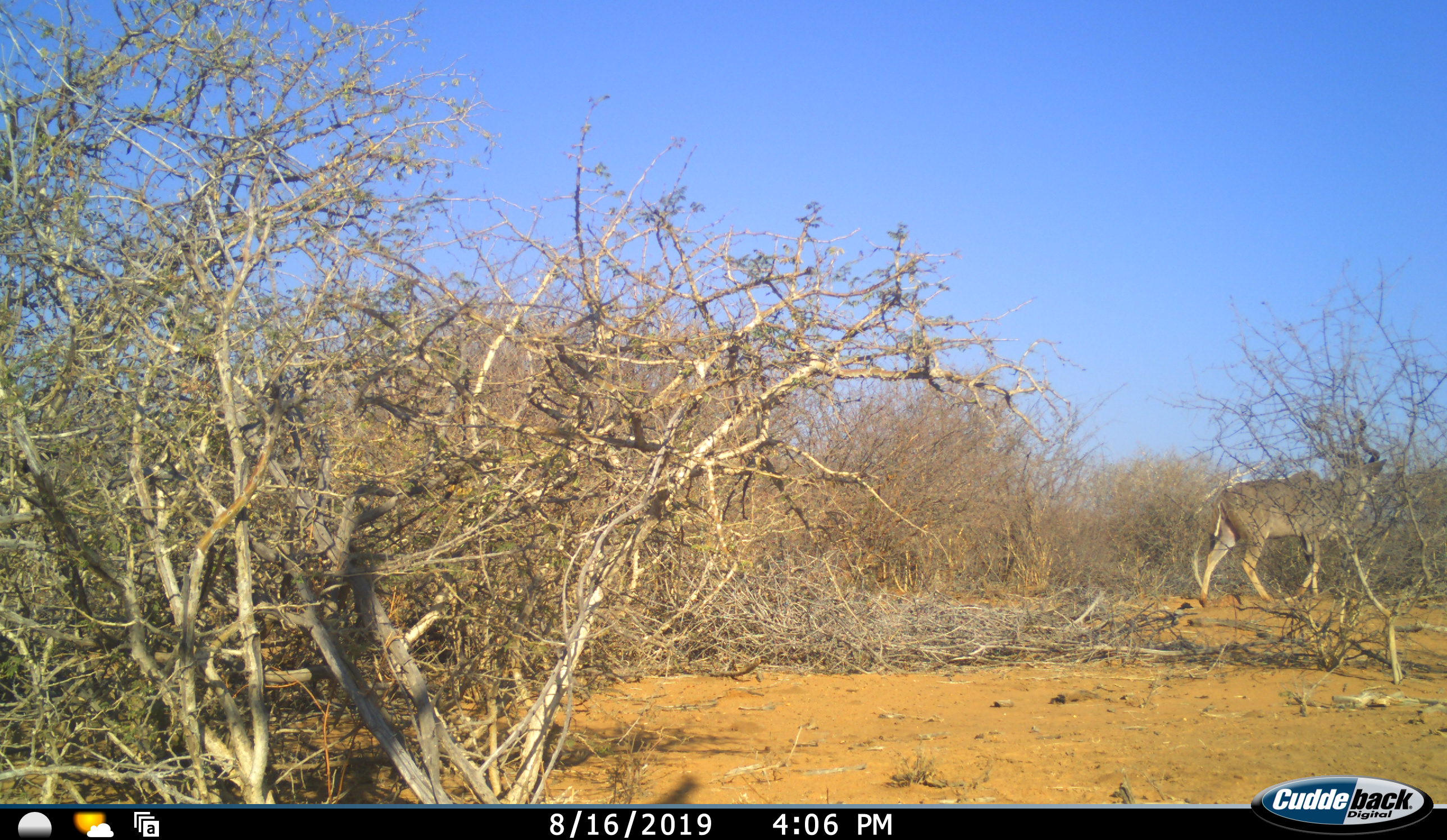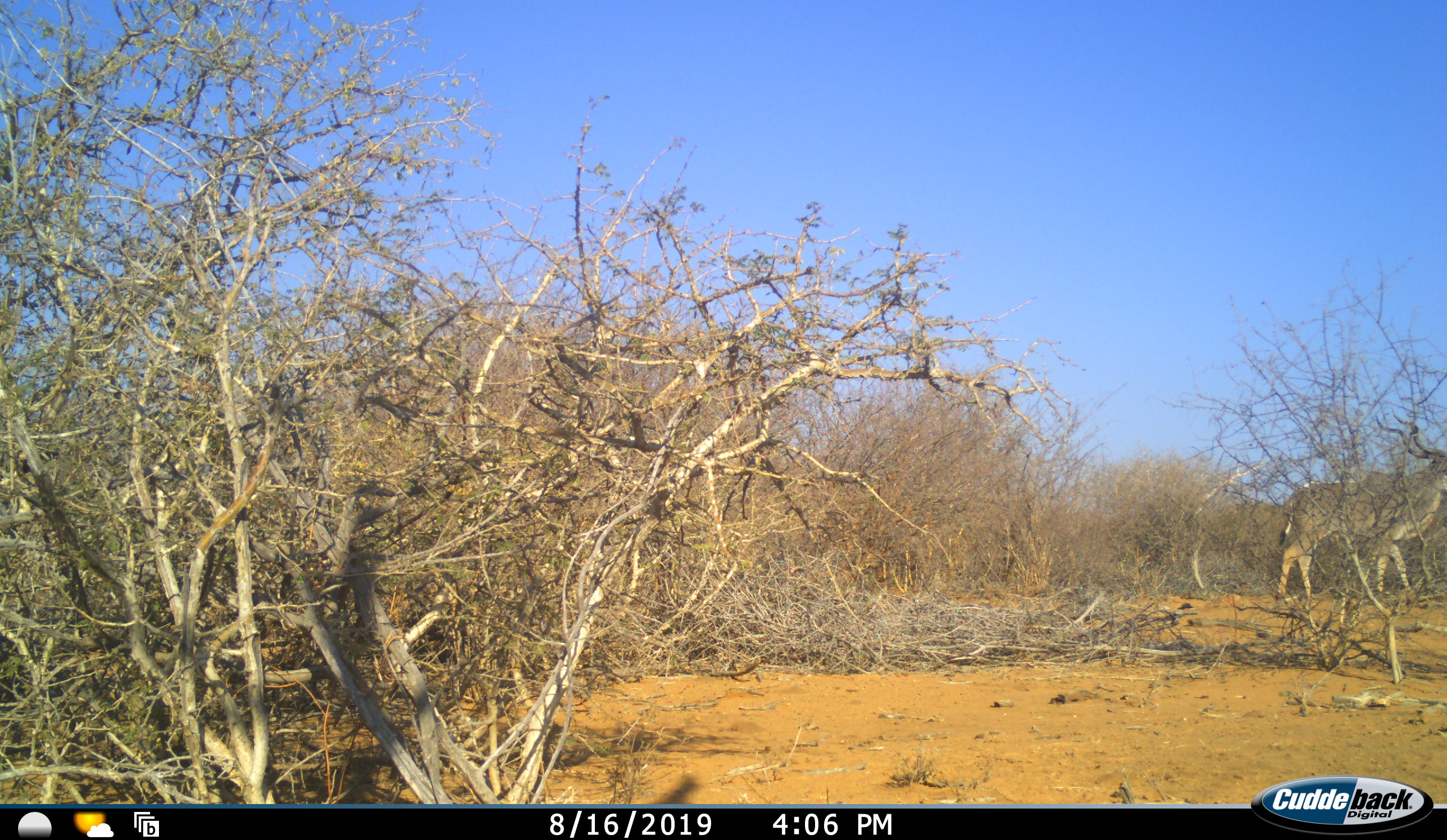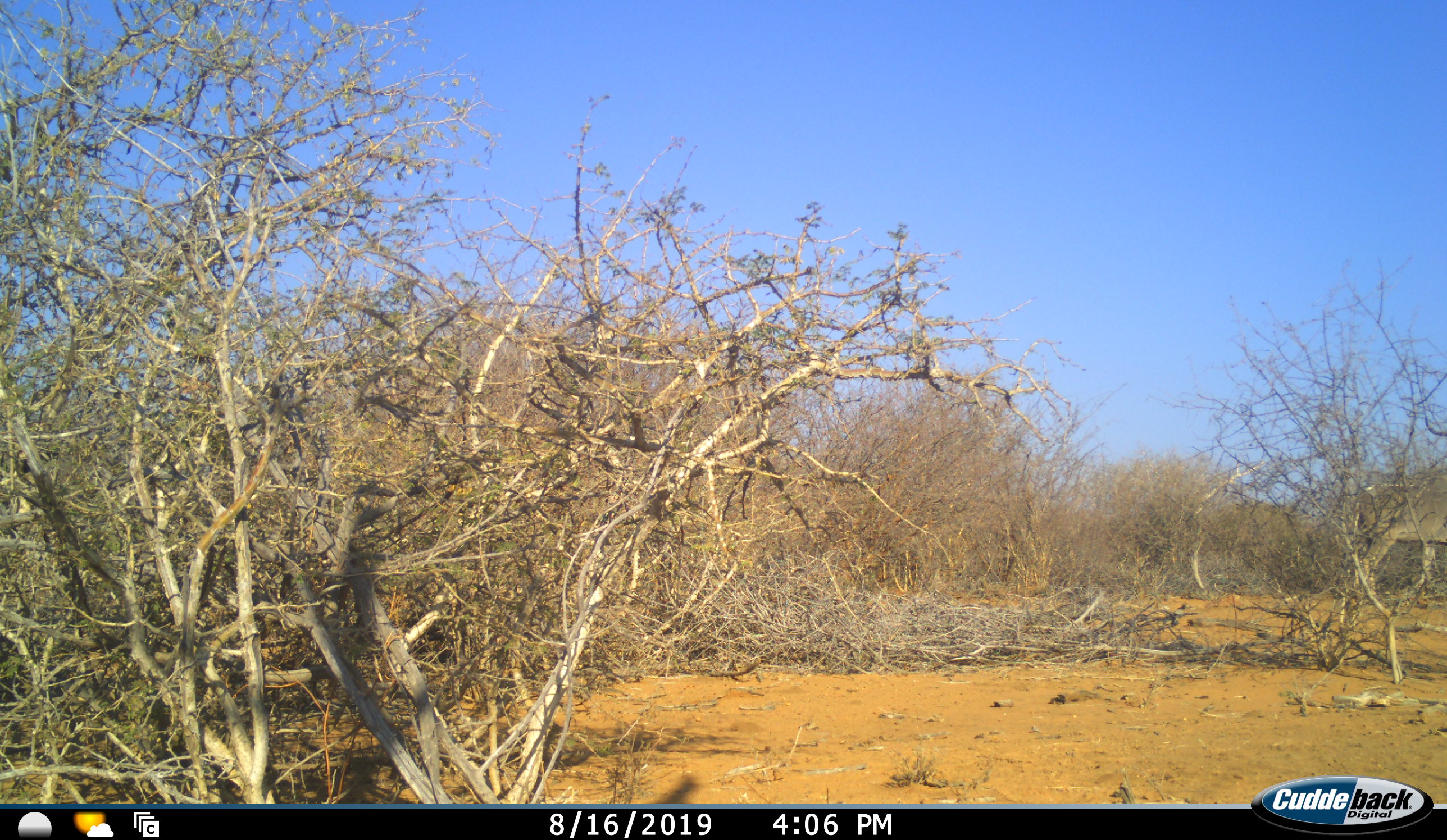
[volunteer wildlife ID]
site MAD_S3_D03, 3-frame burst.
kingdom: Animalia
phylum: Chordata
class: Mammalia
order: Artiodactyla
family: Bovidae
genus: Tragelaphus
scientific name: Tragelaphus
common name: kudu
Kudu (Tragelaphus), count 1. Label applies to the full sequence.